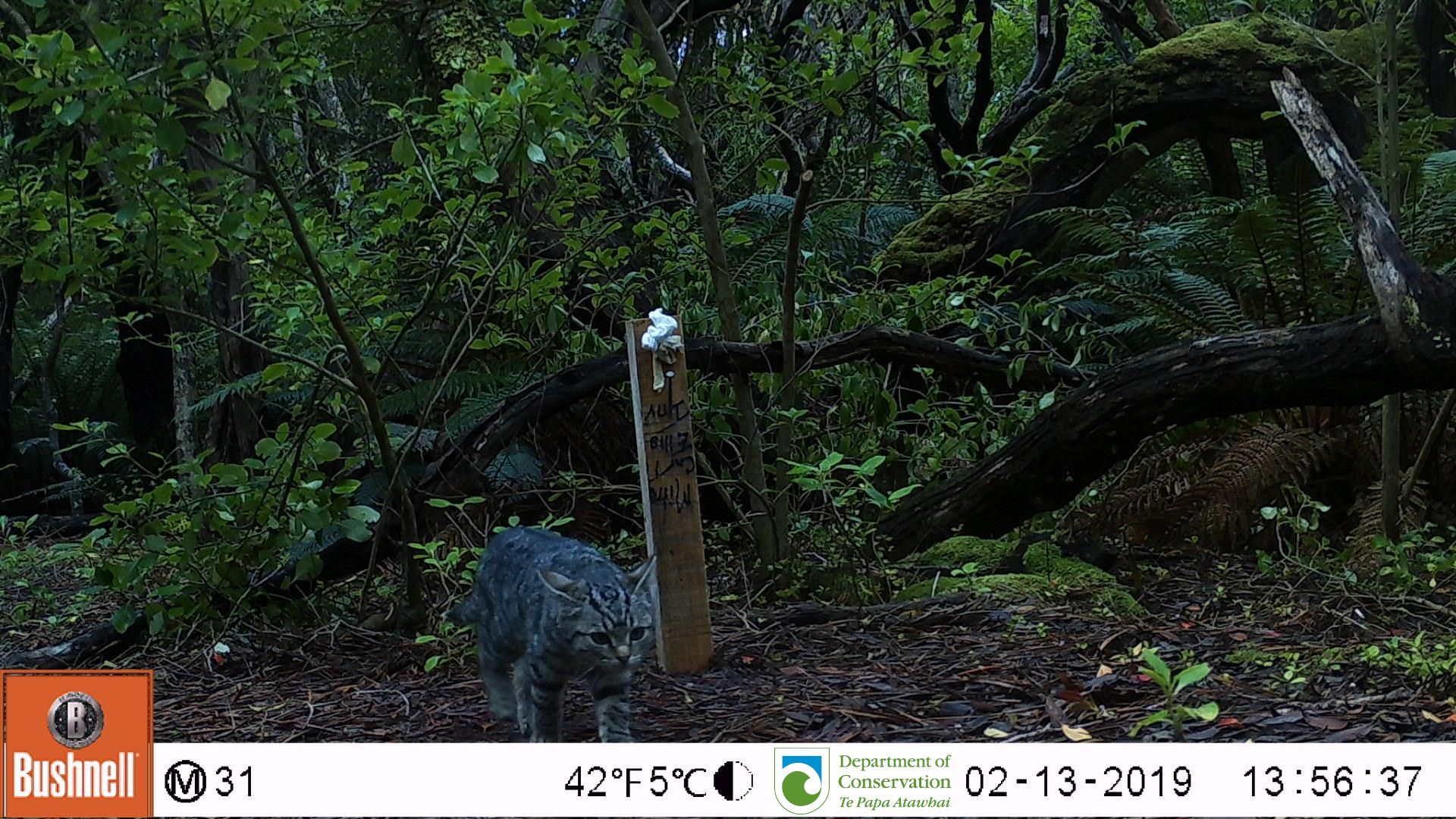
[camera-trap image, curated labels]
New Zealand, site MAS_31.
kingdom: Animalia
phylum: Chordata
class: Mammalia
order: Carnivora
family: Felidae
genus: Felis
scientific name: Felis catus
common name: domestic cat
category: cat